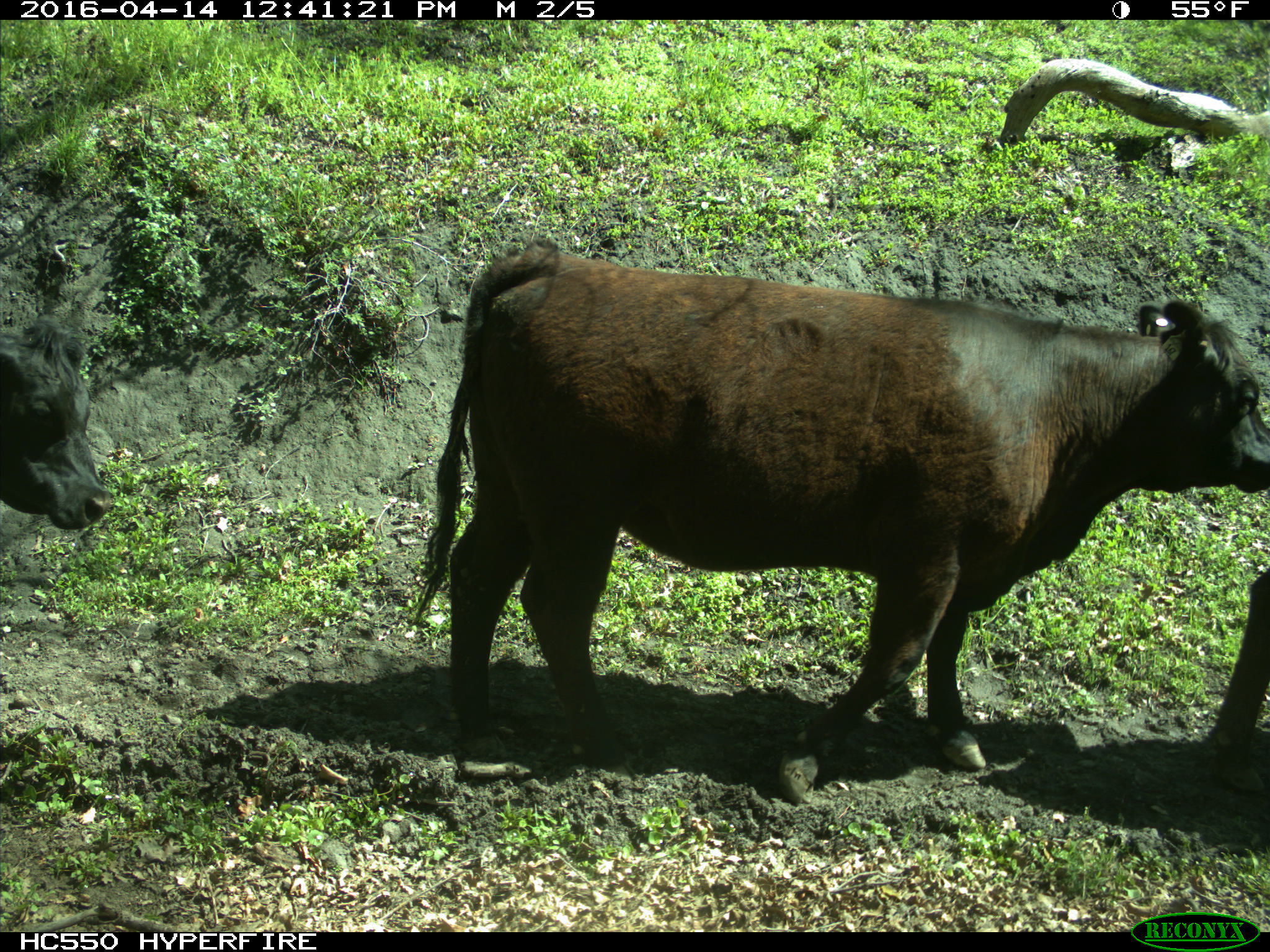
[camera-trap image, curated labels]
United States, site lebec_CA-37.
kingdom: Animalia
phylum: Chordata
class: Mammalia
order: Artiodactyla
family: Bovidae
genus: Bos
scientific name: Bos taurus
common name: domestic cow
Bos taurus (domestic cow).